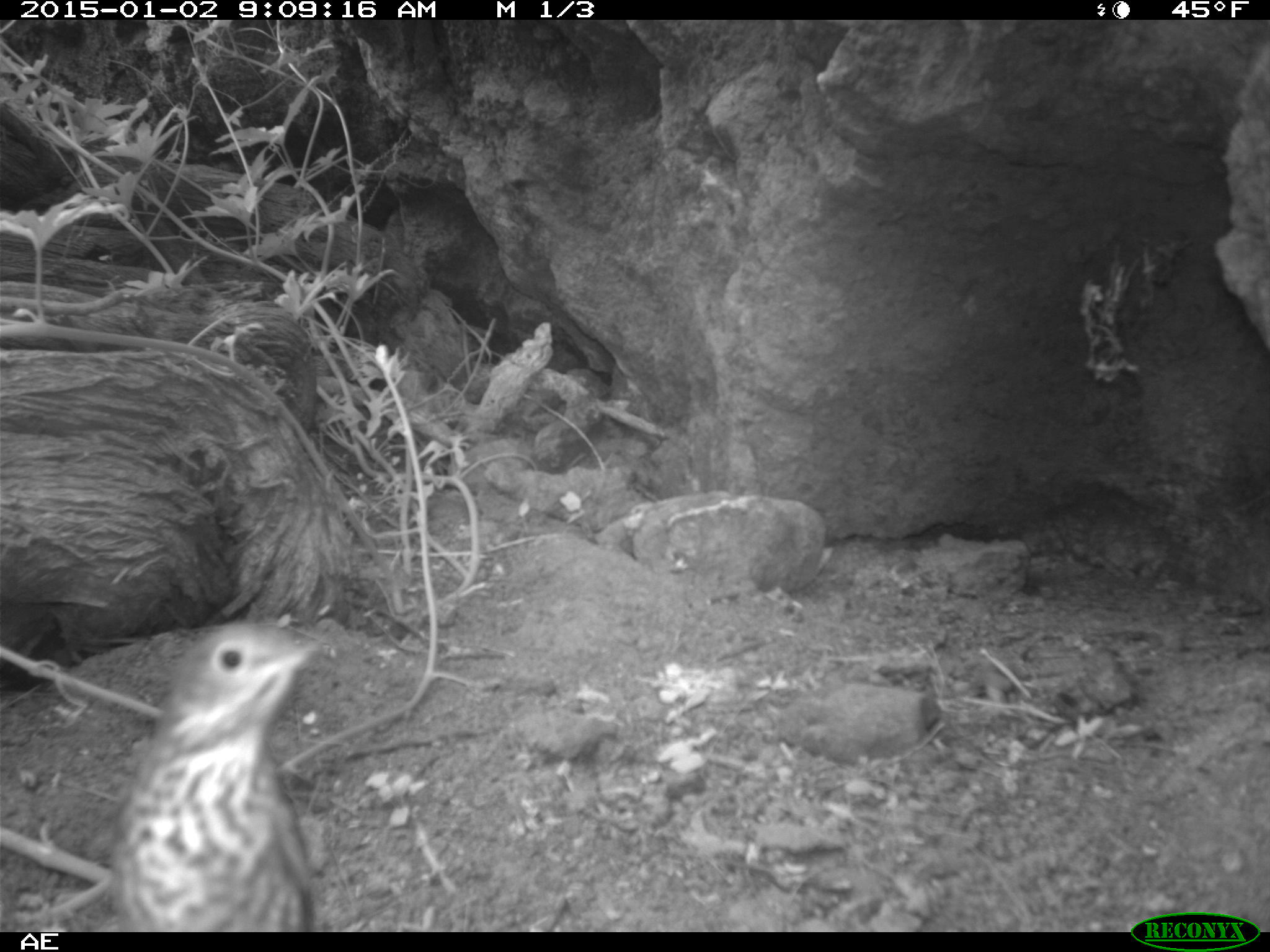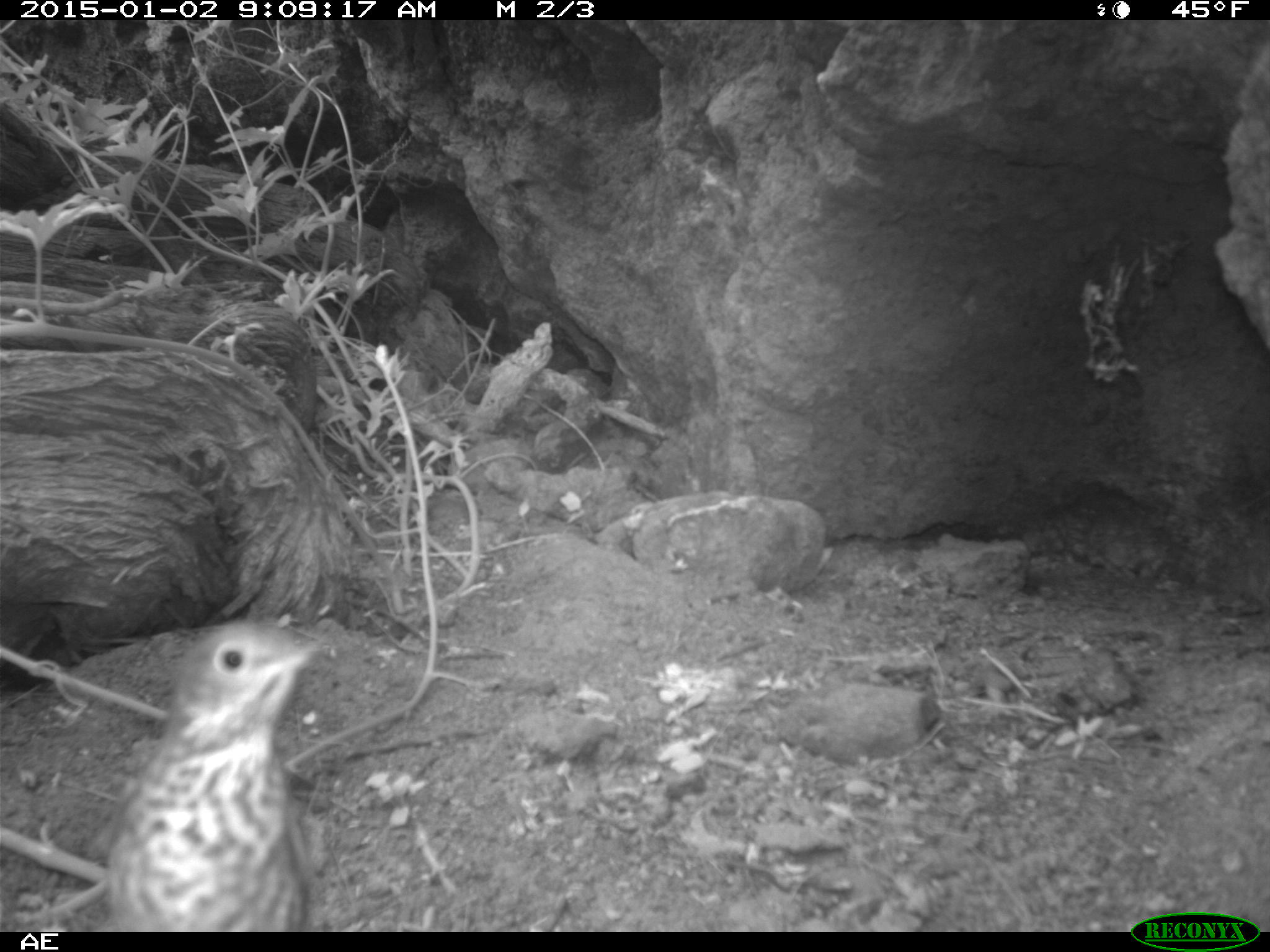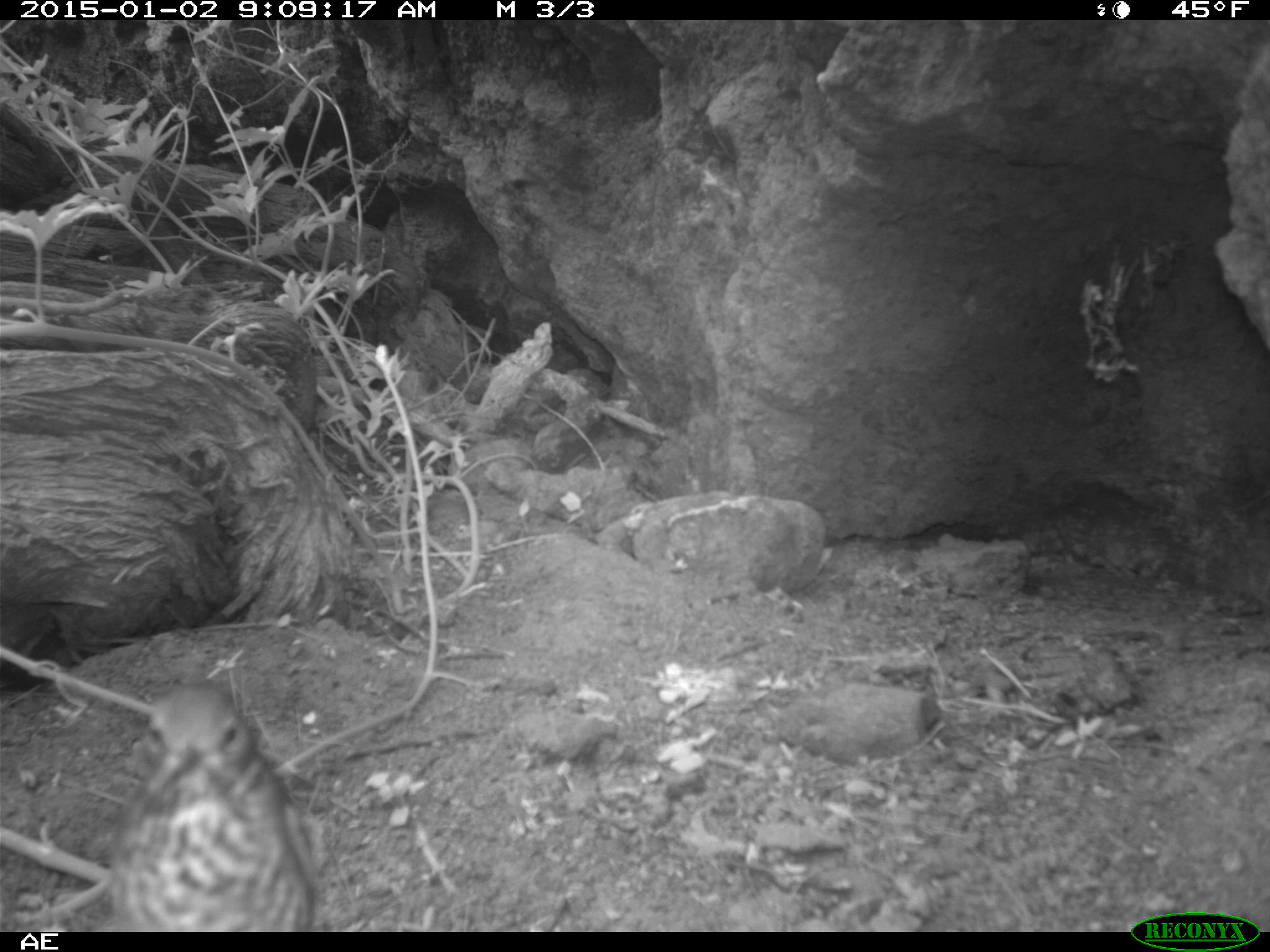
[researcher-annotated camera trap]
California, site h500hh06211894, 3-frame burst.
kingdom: Animalia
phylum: Chordata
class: Aves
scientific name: Aves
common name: bird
Bird (Aves).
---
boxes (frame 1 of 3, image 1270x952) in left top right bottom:
bird: 110 626 326 932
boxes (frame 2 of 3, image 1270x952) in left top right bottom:
bird: 109 619 321 929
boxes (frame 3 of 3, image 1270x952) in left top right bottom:
bird: 110 684 326 932